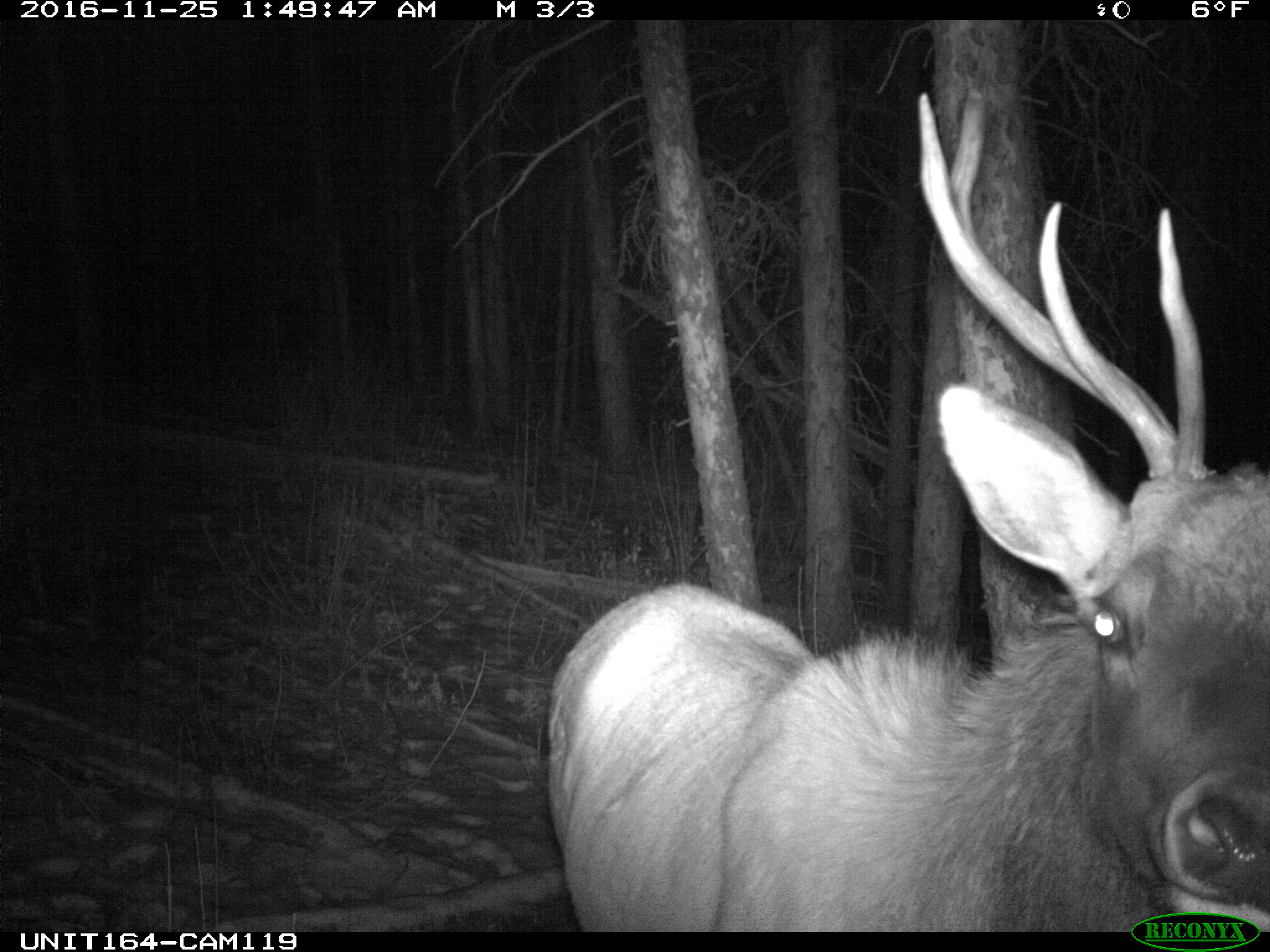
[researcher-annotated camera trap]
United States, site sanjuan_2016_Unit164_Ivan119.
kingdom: Animalia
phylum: Chordata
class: Mammalia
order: Artiodactyla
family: Cervidae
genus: Cervus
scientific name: Cervus elaphus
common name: red deer